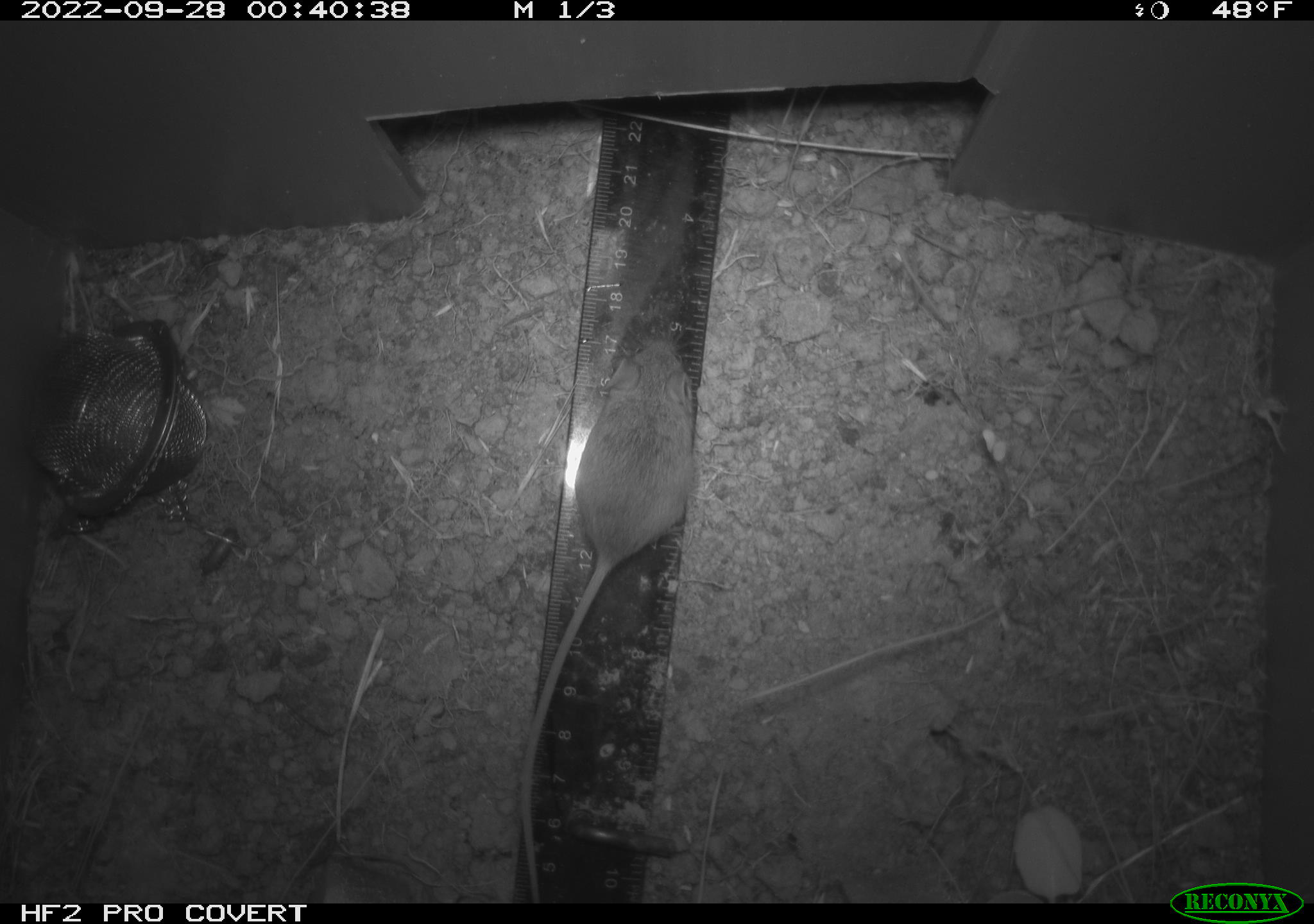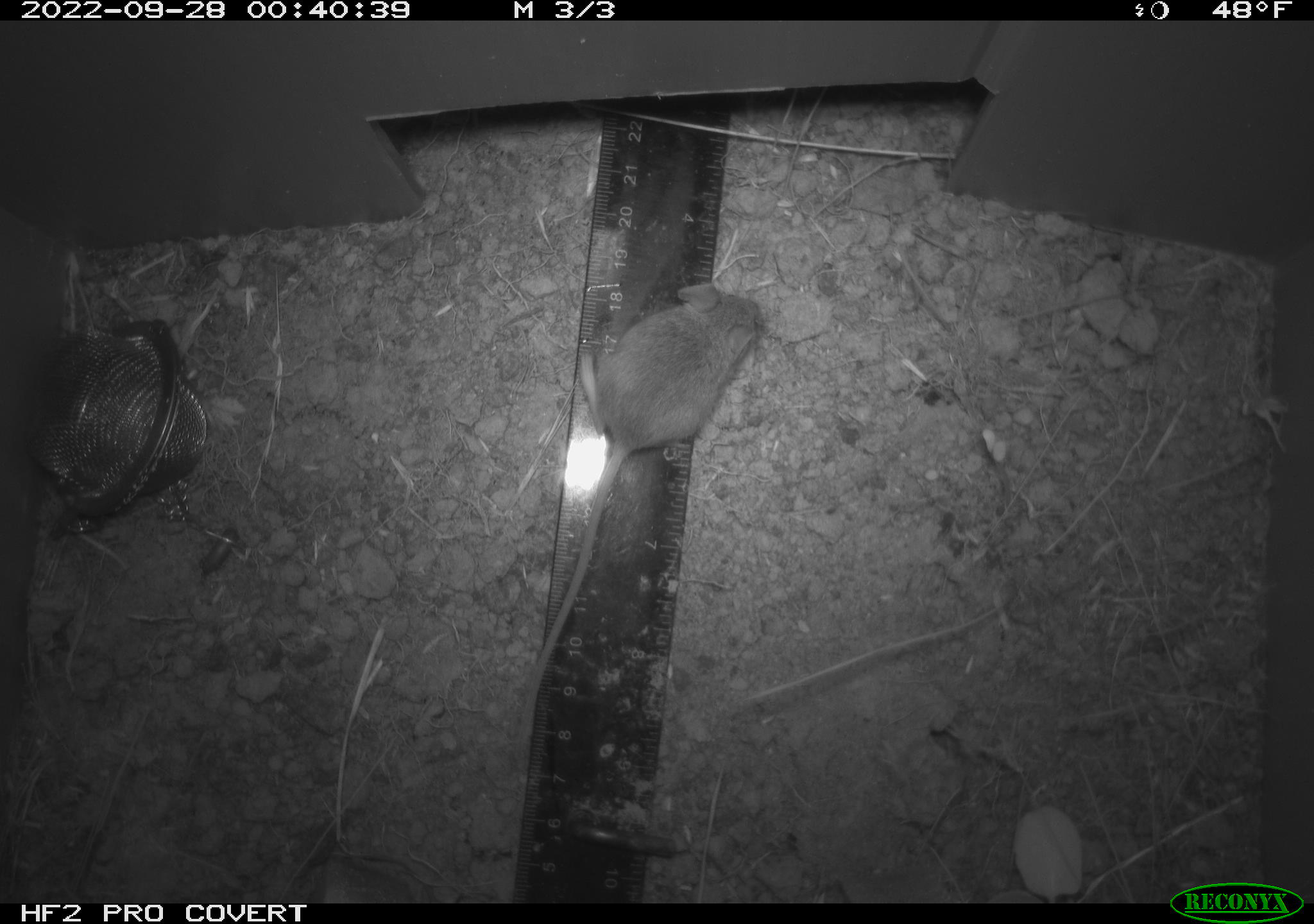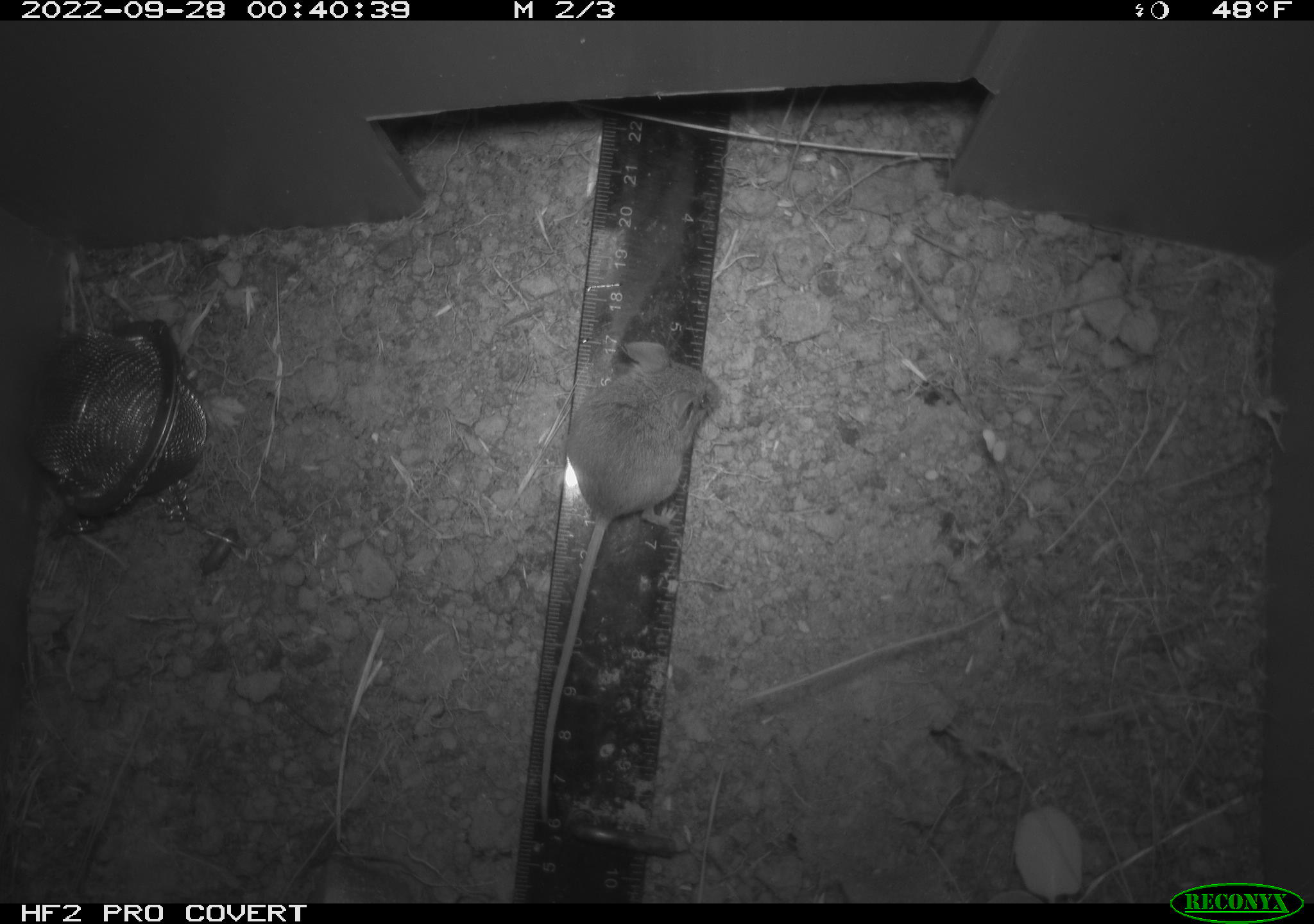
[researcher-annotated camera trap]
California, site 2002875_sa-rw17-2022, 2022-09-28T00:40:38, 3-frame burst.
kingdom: Animalia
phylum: Chordata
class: Mammalia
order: Rodentia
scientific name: Rodentia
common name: mouse species